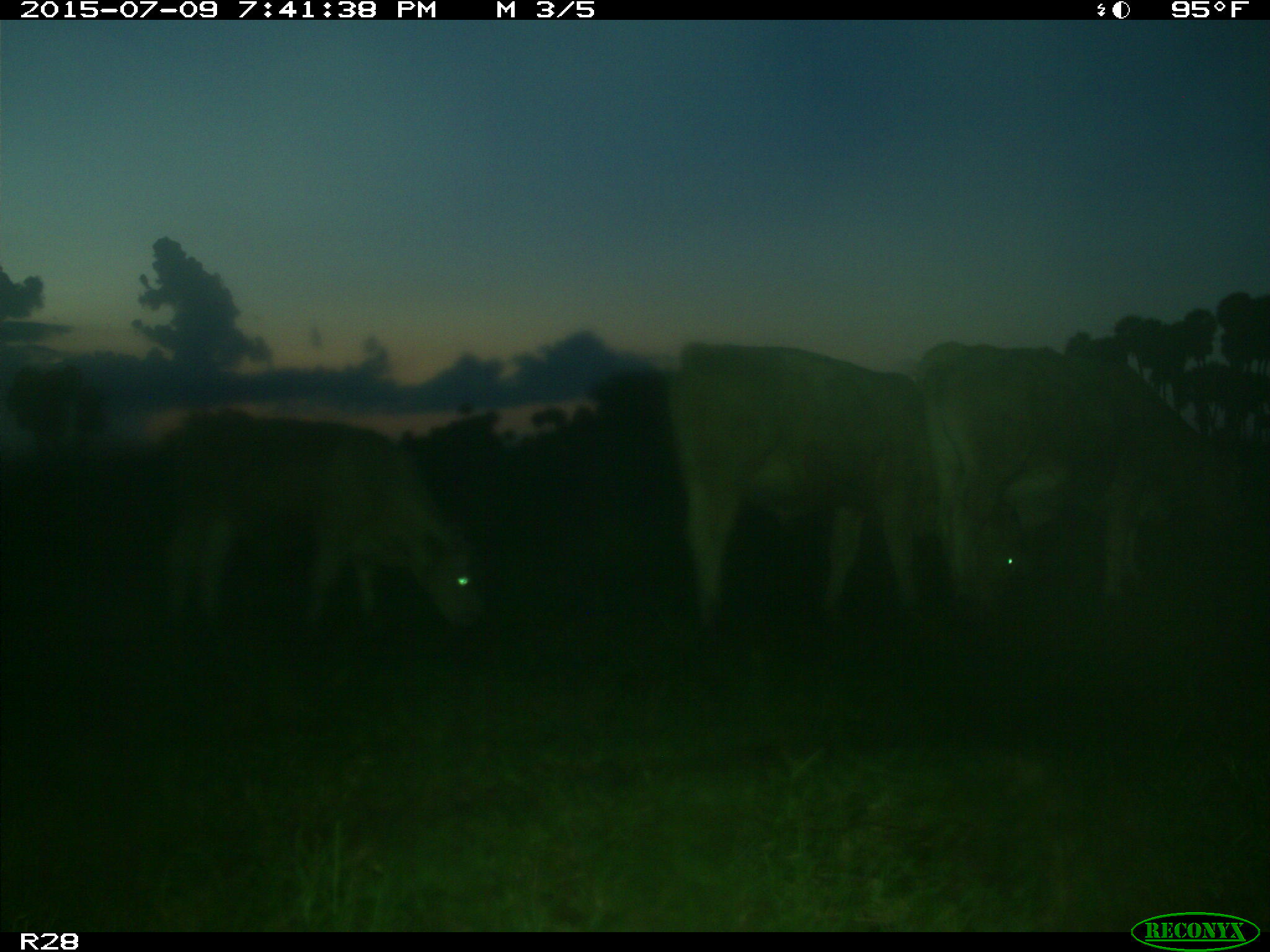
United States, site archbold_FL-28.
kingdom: Animalia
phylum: Chordata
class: Mammalia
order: Artiodactyla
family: Bovidae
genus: Bos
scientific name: Bos taurus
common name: domestic cow